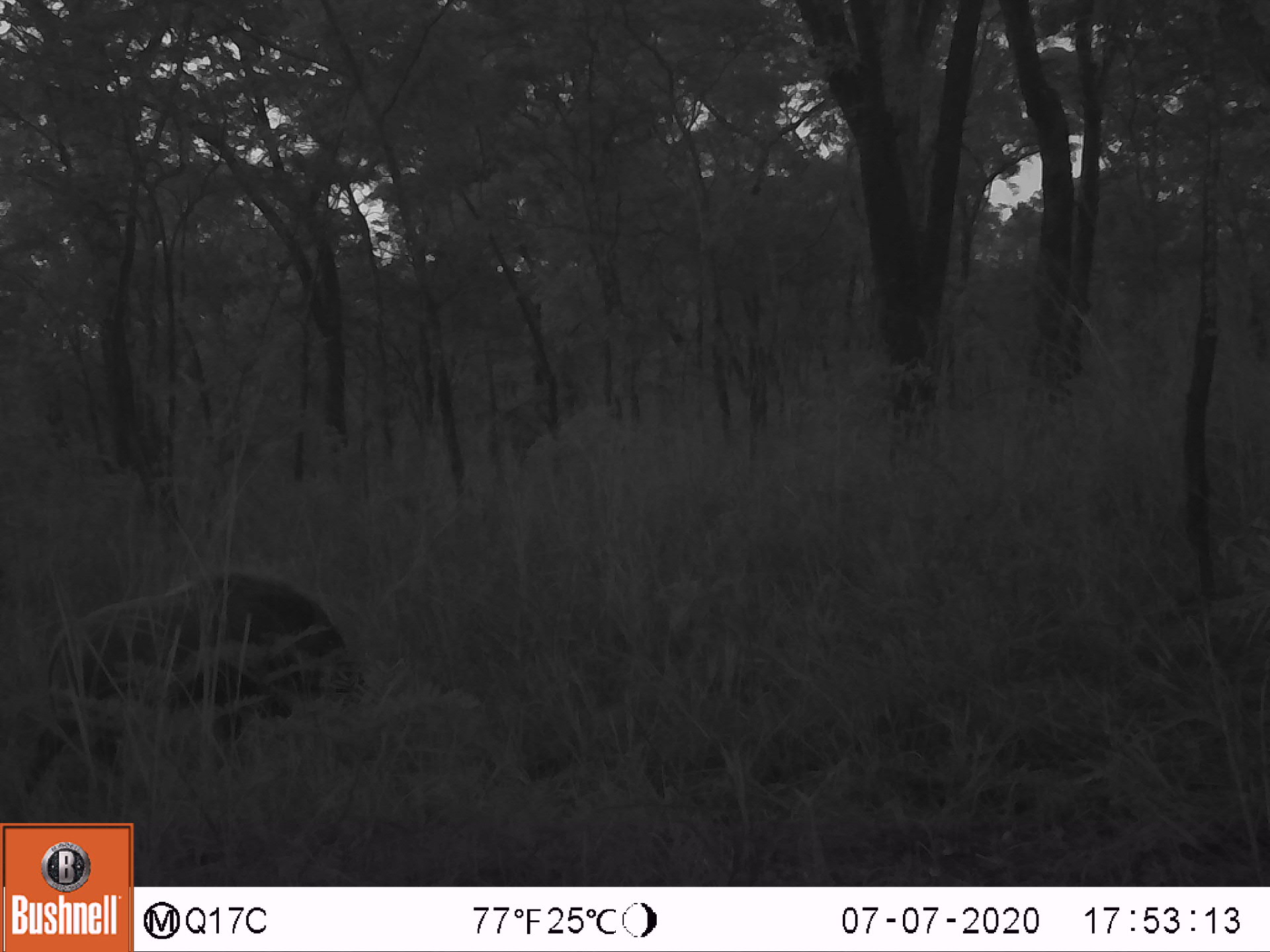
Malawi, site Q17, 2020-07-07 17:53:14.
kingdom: Animalia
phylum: Chordata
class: Mammalia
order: Artiodactyla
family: Suidae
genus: Potamochoerus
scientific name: Potamochoerus larvatus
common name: bushpig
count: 1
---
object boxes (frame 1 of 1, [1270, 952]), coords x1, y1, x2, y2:
bushpig: 23, 570, 364, 791